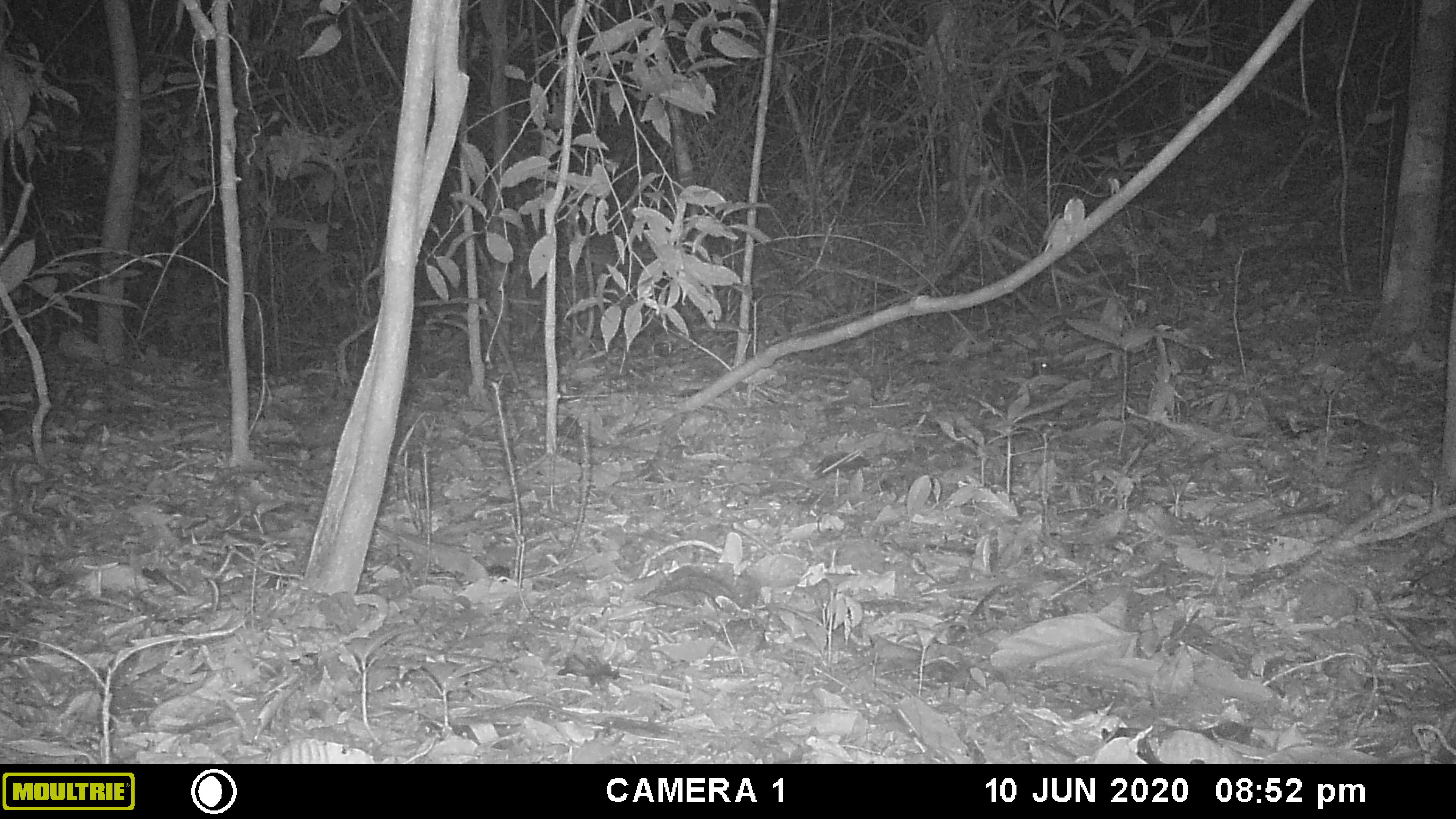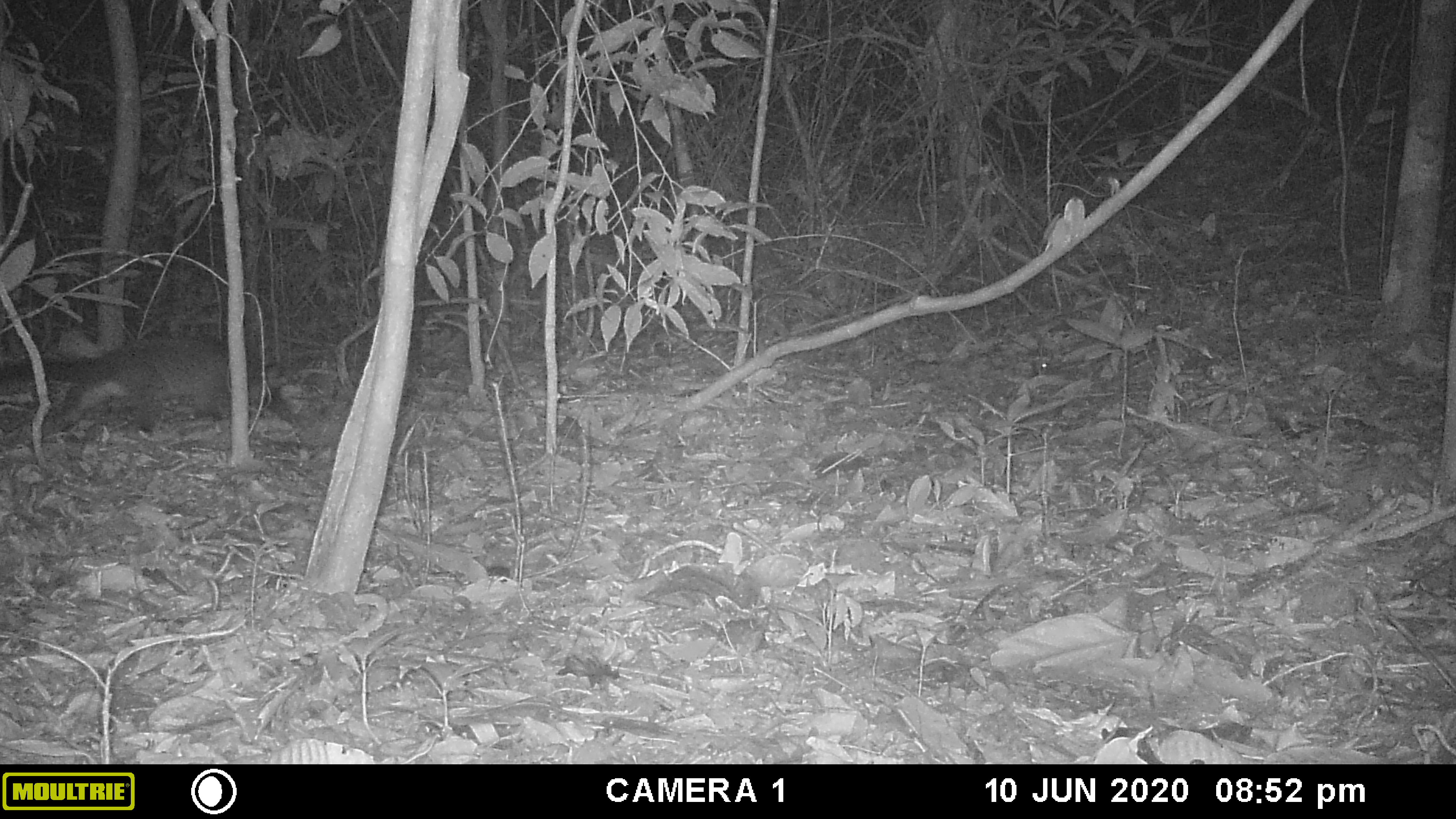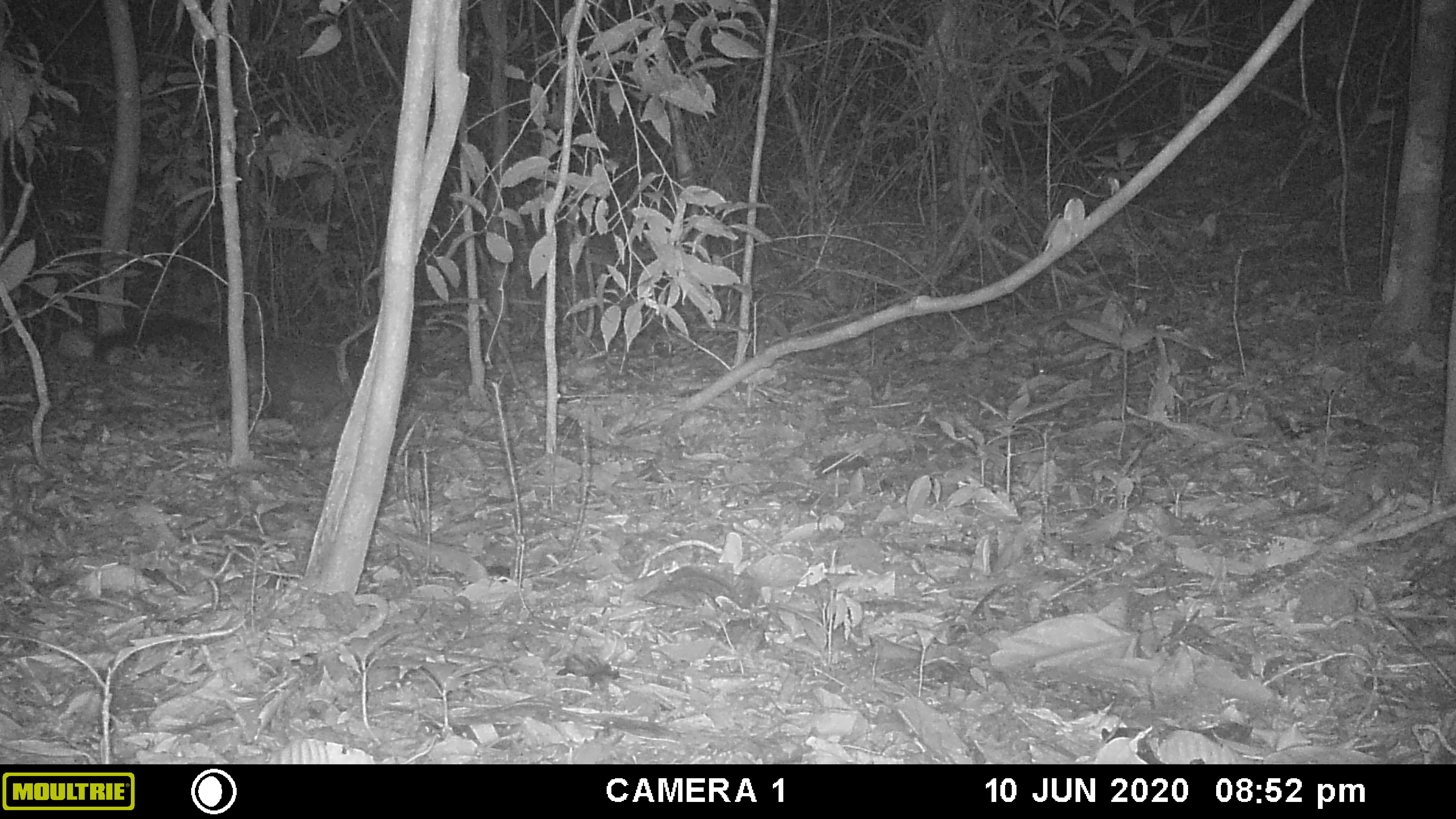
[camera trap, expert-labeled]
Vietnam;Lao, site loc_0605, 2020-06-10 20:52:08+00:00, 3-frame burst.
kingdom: Animalia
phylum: Chordata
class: Mammalia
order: Carnivora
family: Viverridae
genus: Paguma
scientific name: Paguma larvata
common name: masked palm civet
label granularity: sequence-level